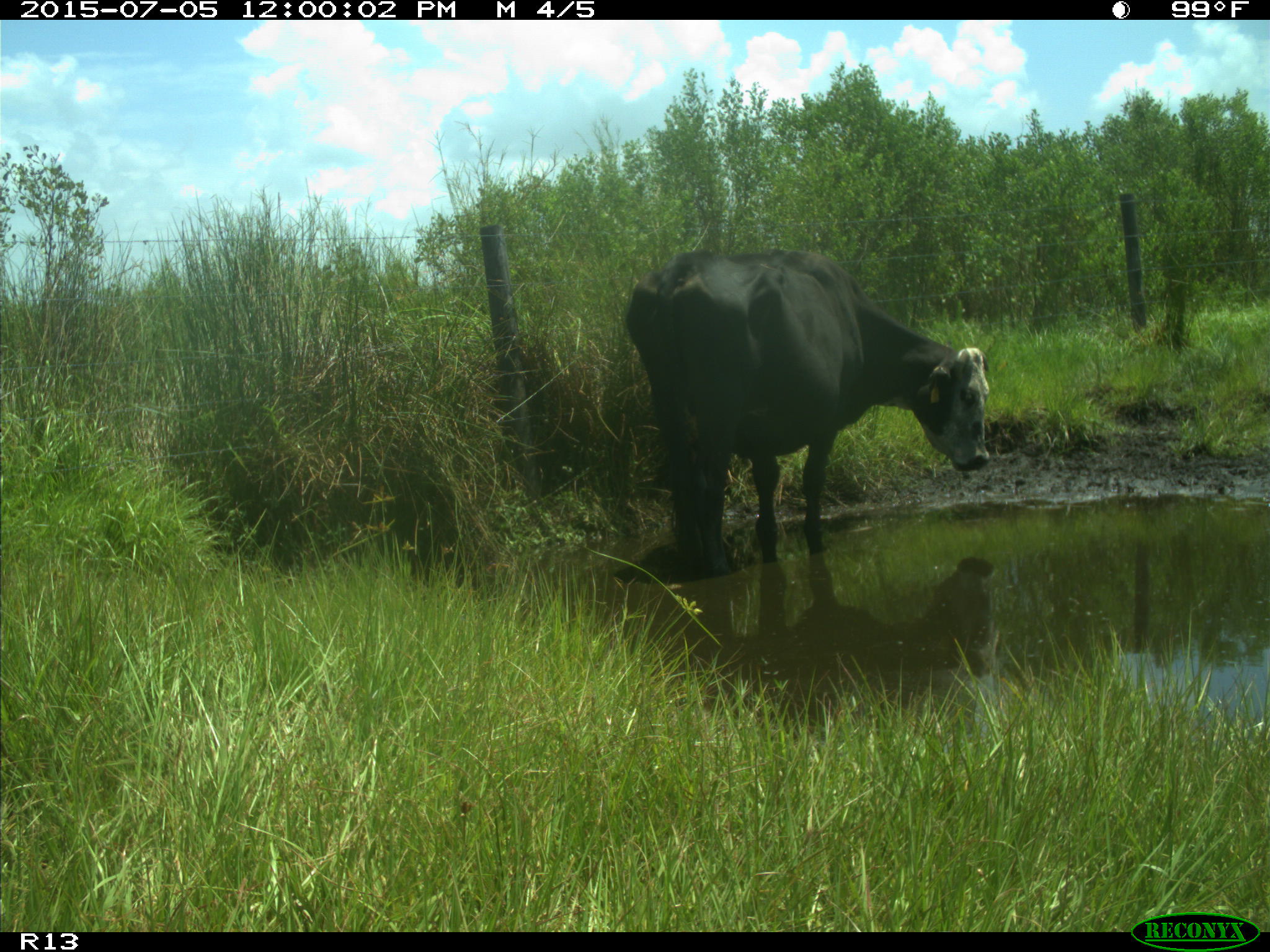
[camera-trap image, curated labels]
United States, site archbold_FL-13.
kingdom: Animalia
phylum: Chordata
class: Mammalia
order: Artiodactyla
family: Bovidae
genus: Bos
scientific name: Bos taurus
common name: domestic cow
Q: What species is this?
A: Bos taurus (domestic cow).